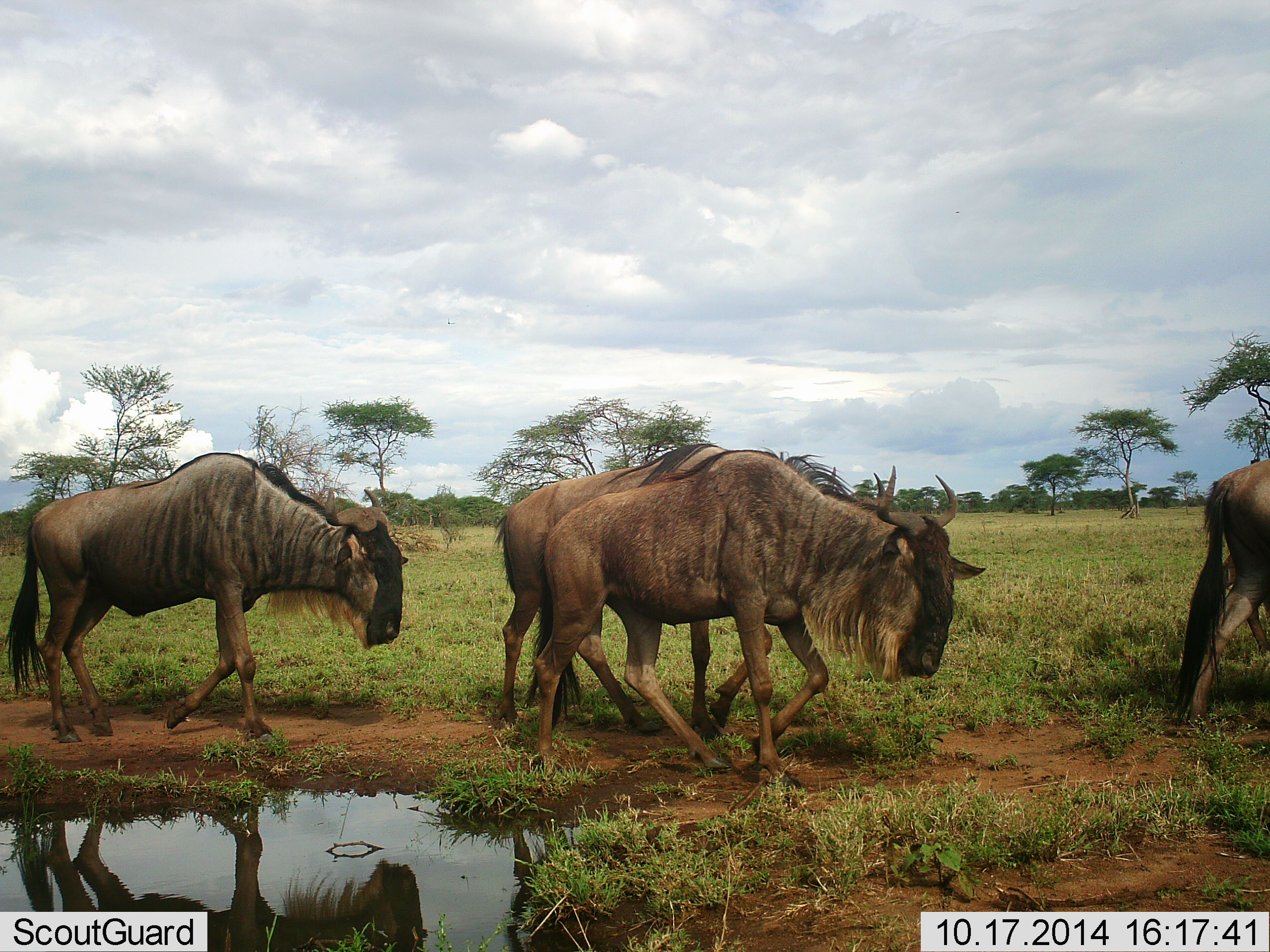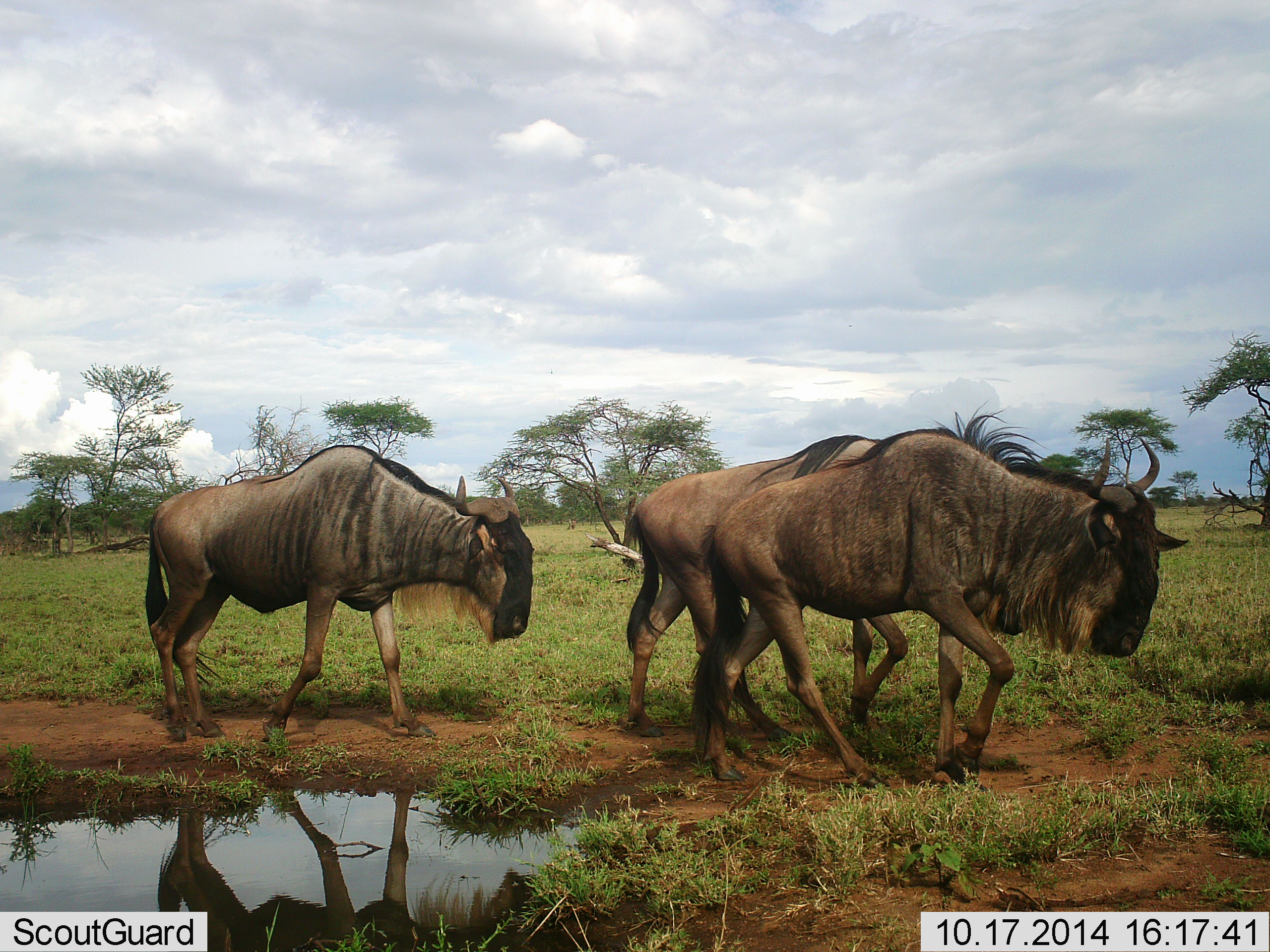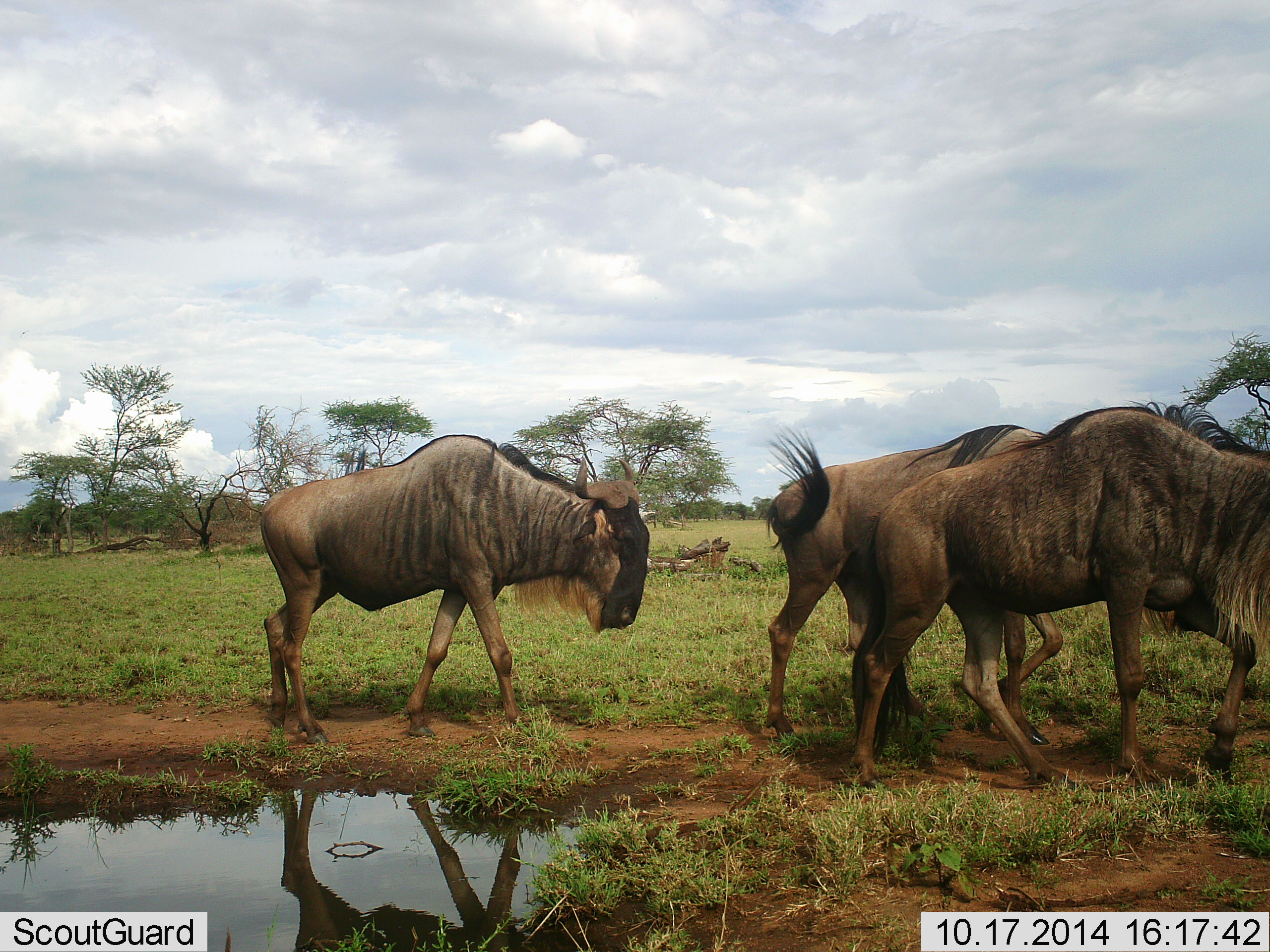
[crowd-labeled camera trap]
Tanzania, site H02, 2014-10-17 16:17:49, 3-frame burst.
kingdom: Animalia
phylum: Chordata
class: Mammalia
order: Artiodactyla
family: Bovidae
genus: Connochaetes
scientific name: Connochaetes taurinus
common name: blue wildebeest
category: wildebeest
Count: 4.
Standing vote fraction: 10%.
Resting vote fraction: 0%.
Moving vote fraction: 90%.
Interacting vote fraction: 10%.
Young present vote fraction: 0%.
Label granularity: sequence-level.